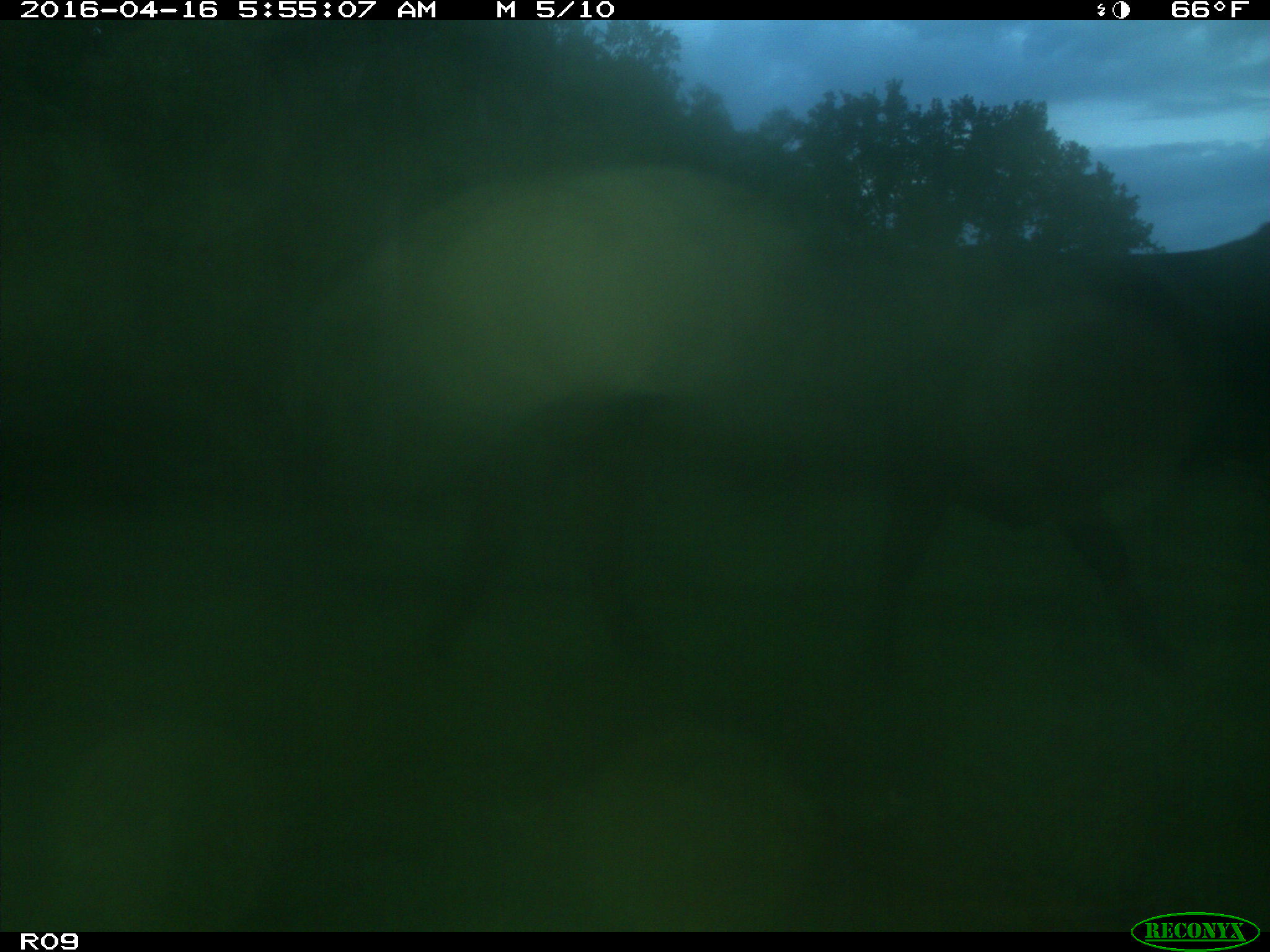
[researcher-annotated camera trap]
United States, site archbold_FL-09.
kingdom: Animalia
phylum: Chordata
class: Mammalia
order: Artiodactyla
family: Bovidae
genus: Bos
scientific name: Bos taurus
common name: domestic cow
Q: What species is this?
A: Bos taurus (domestic cow).